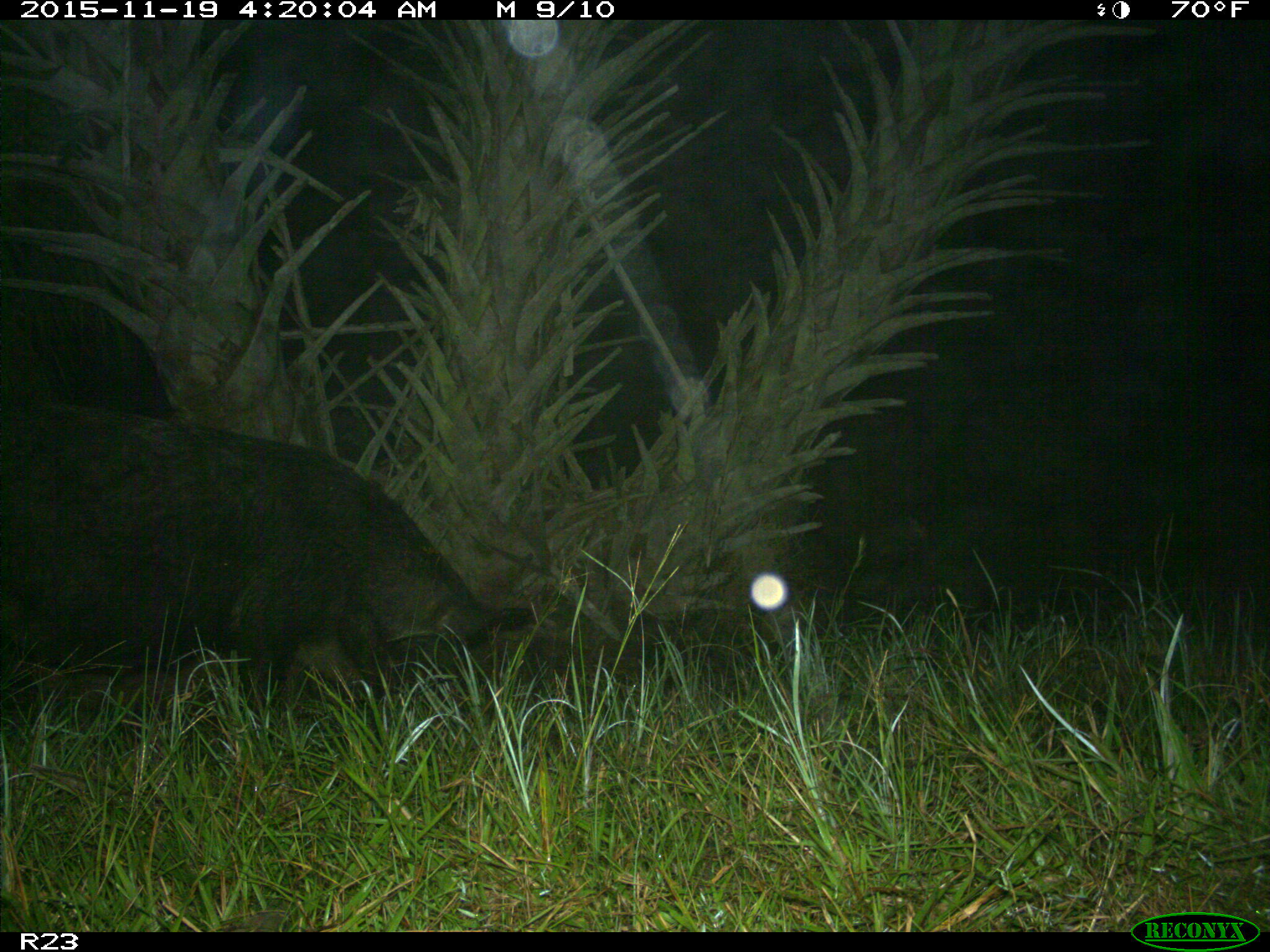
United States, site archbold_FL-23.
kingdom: Animalia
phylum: Chordata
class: Mammalia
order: Artiodactyla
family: Suidae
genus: Sus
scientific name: Sus scrofa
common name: wild boar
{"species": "Sus scrofa (wild boar)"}